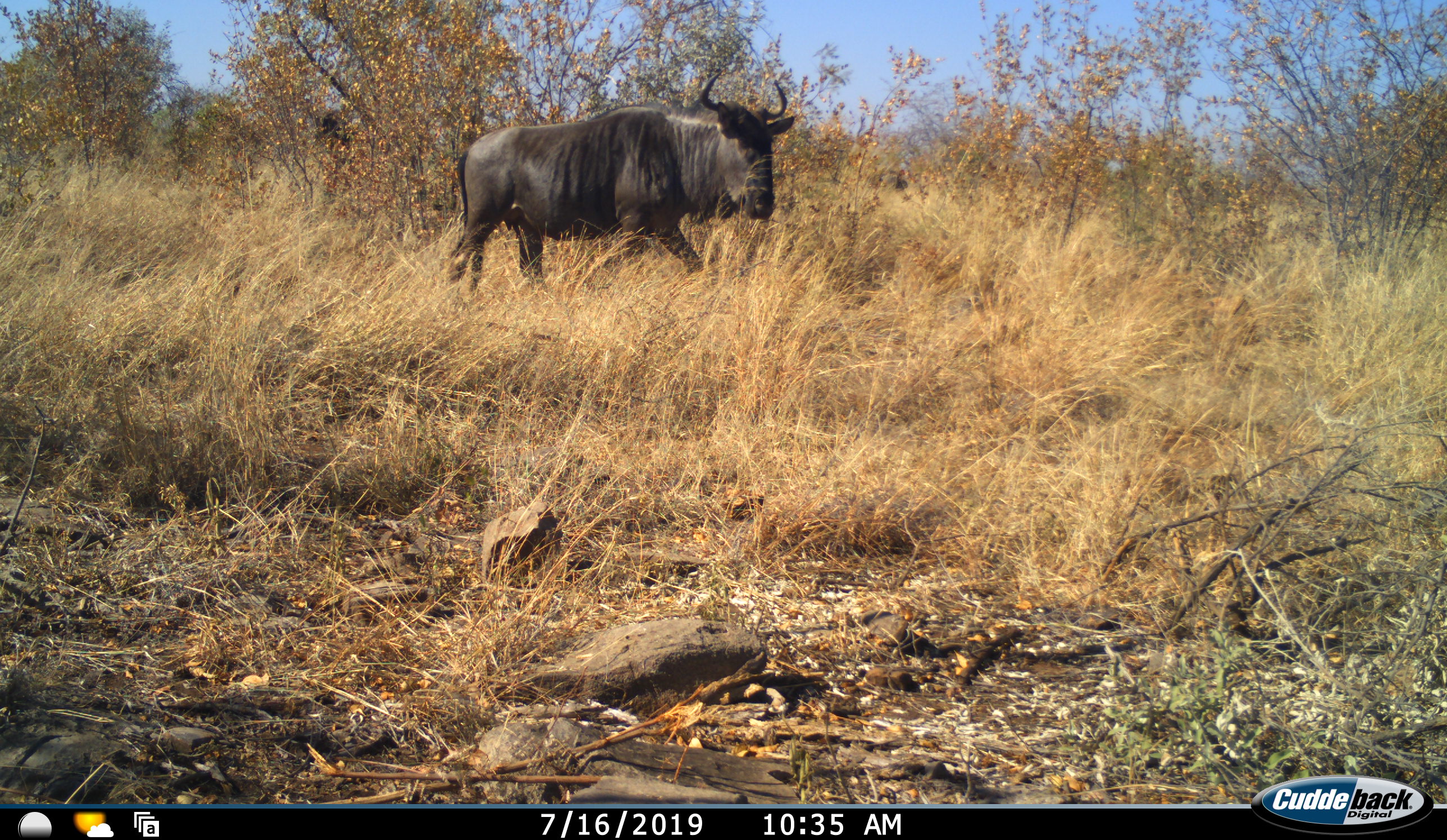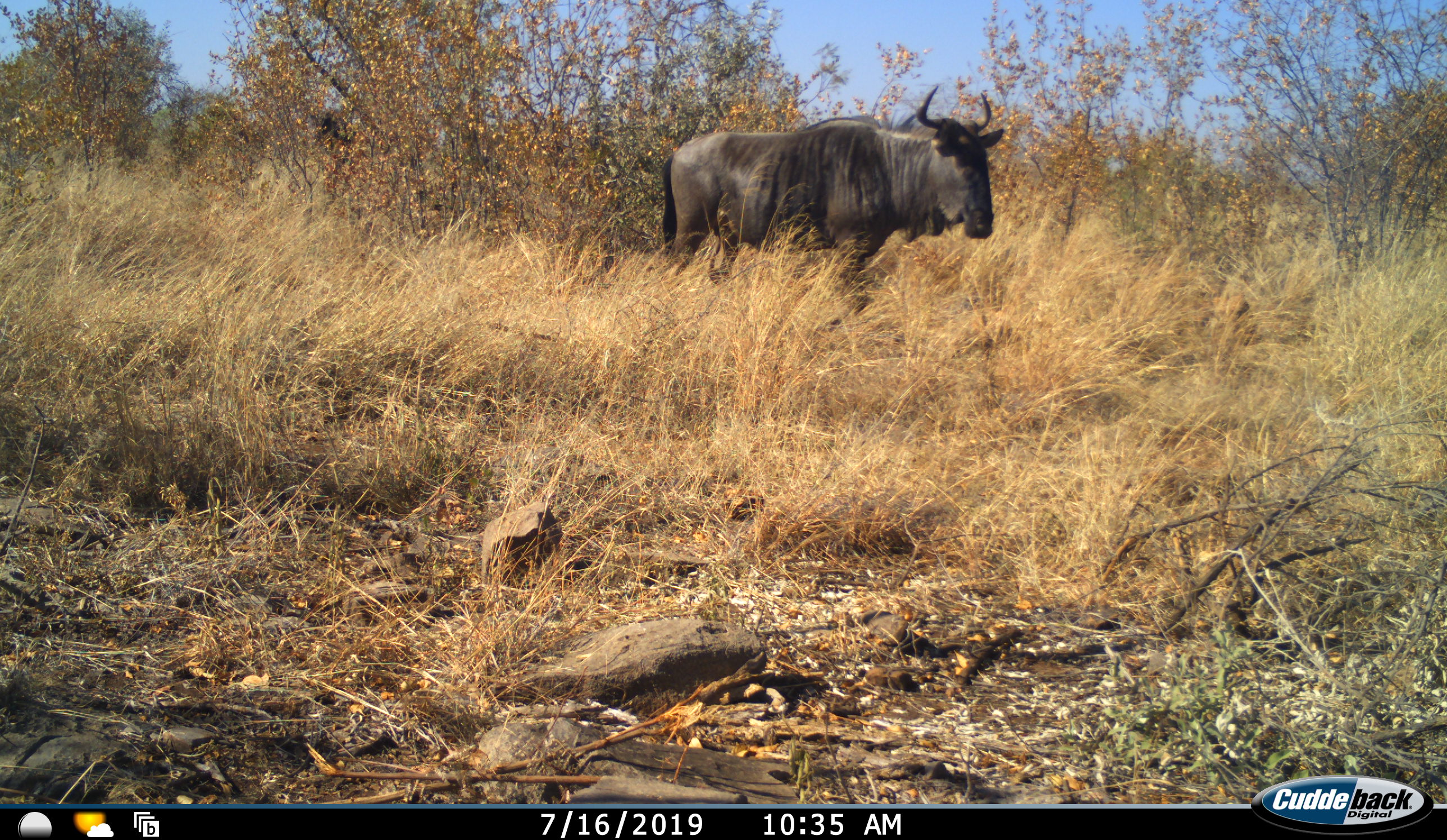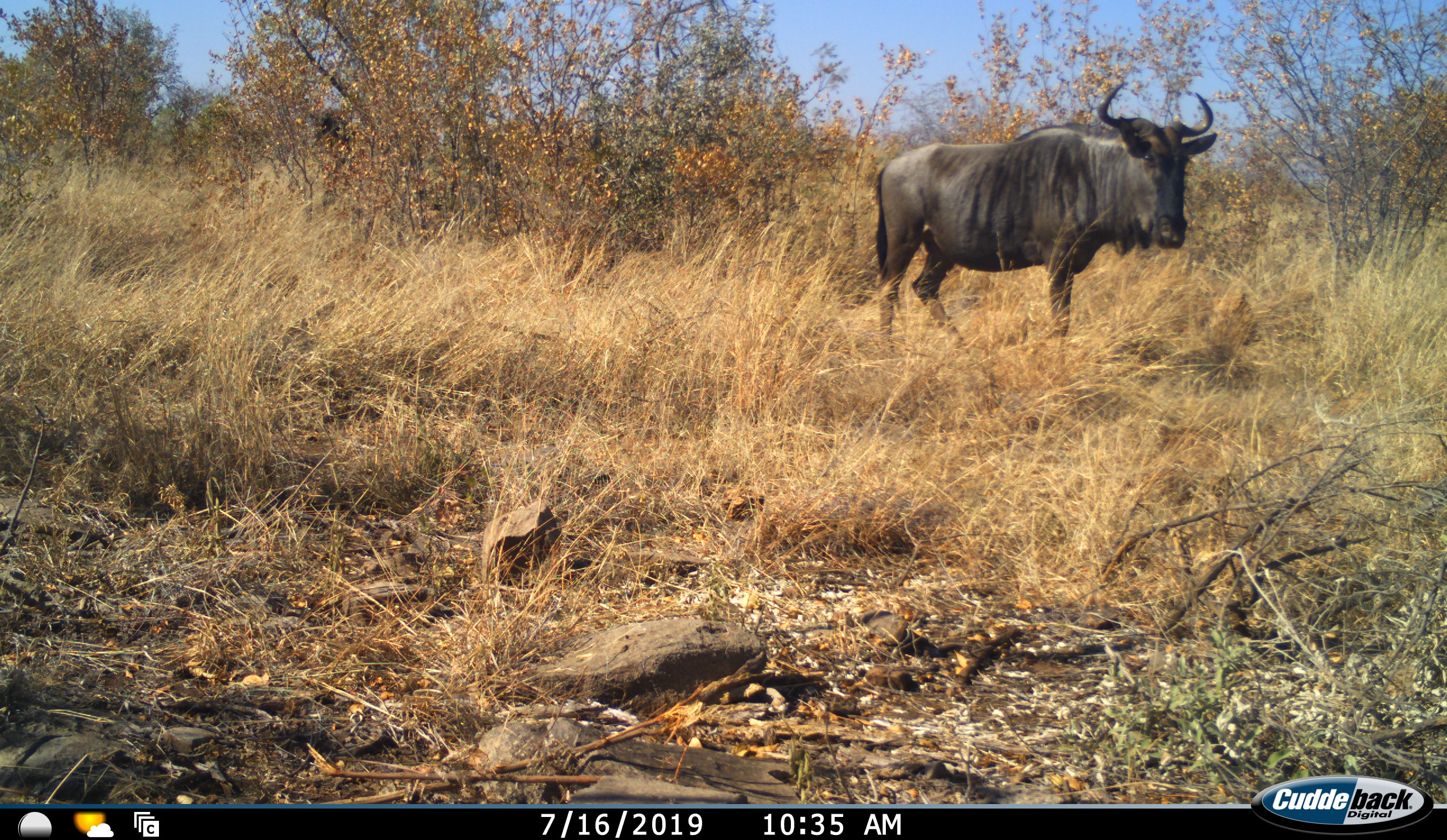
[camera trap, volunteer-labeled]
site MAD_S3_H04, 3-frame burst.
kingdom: Animalia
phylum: Chordata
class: Mammalia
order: Artiodactyla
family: Bovidae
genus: Connochaetes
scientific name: Connochaetes taurinus taurinus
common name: blue wildebeest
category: wildebeestblue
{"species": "wildebeestblue (blue wildebeest) (Connochaetes taurinus taurinus)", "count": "1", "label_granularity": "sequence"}